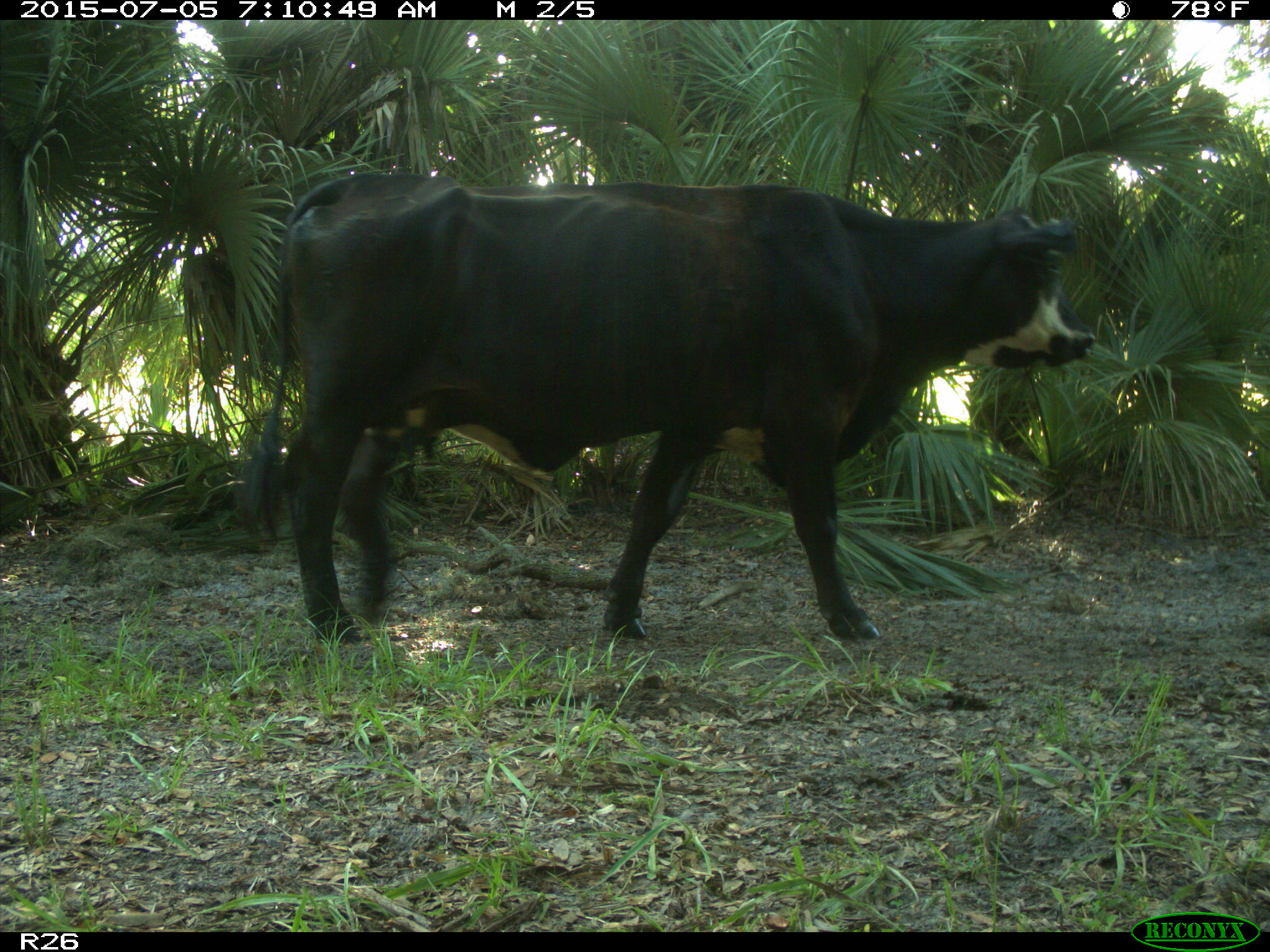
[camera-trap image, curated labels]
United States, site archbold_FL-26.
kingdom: Animalia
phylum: Chordata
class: Mammalia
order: Artiodactyla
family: Bovidae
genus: Bos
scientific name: Bos taurus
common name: domestic cow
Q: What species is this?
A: Bos taurus (domestic cow).